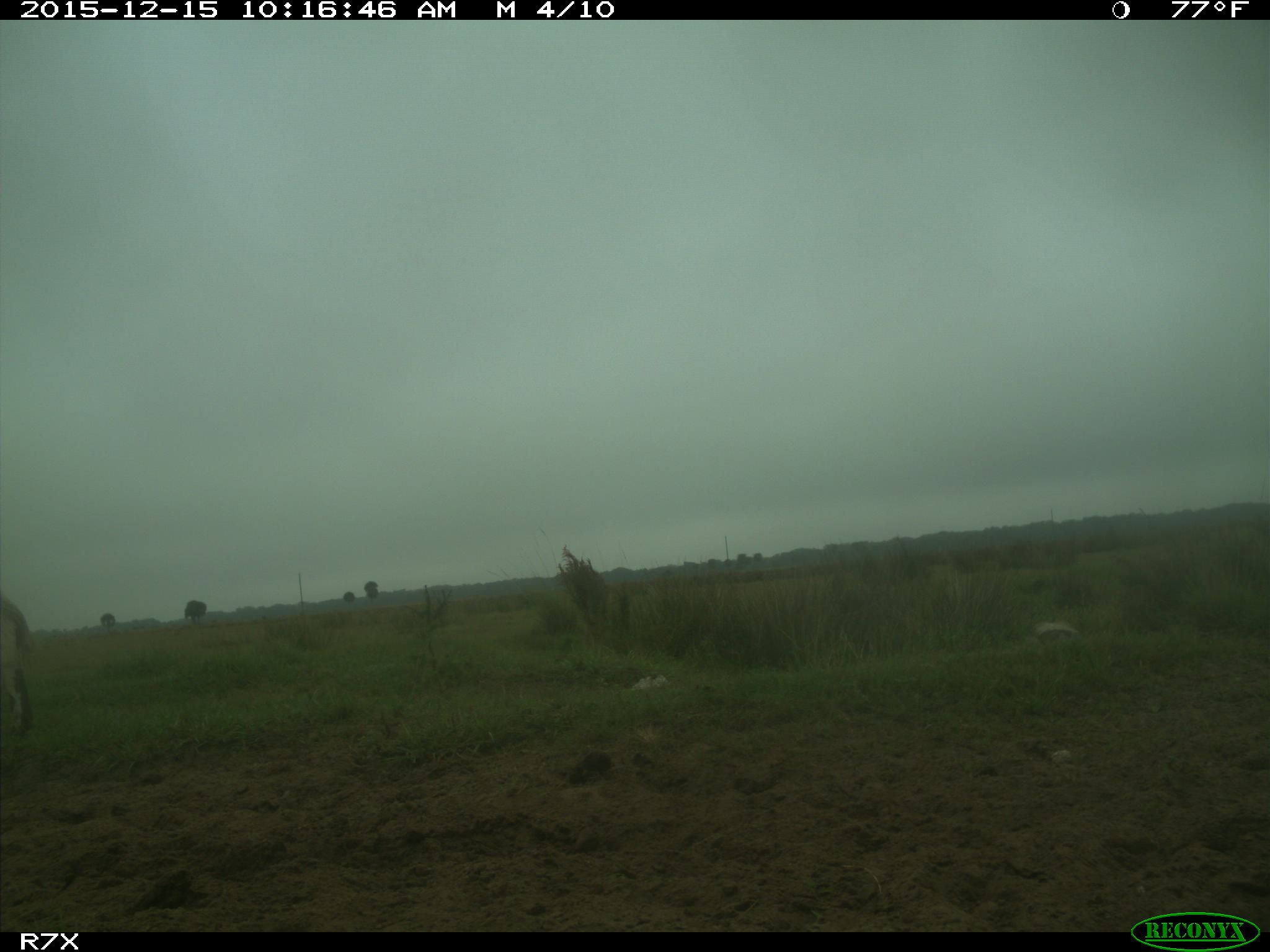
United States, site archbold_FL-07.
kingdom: Animalia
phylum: Chordata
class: Mammalia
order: Artiodactyla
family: Bovidae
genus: Bos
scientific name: Bos taurus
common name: domestic cow